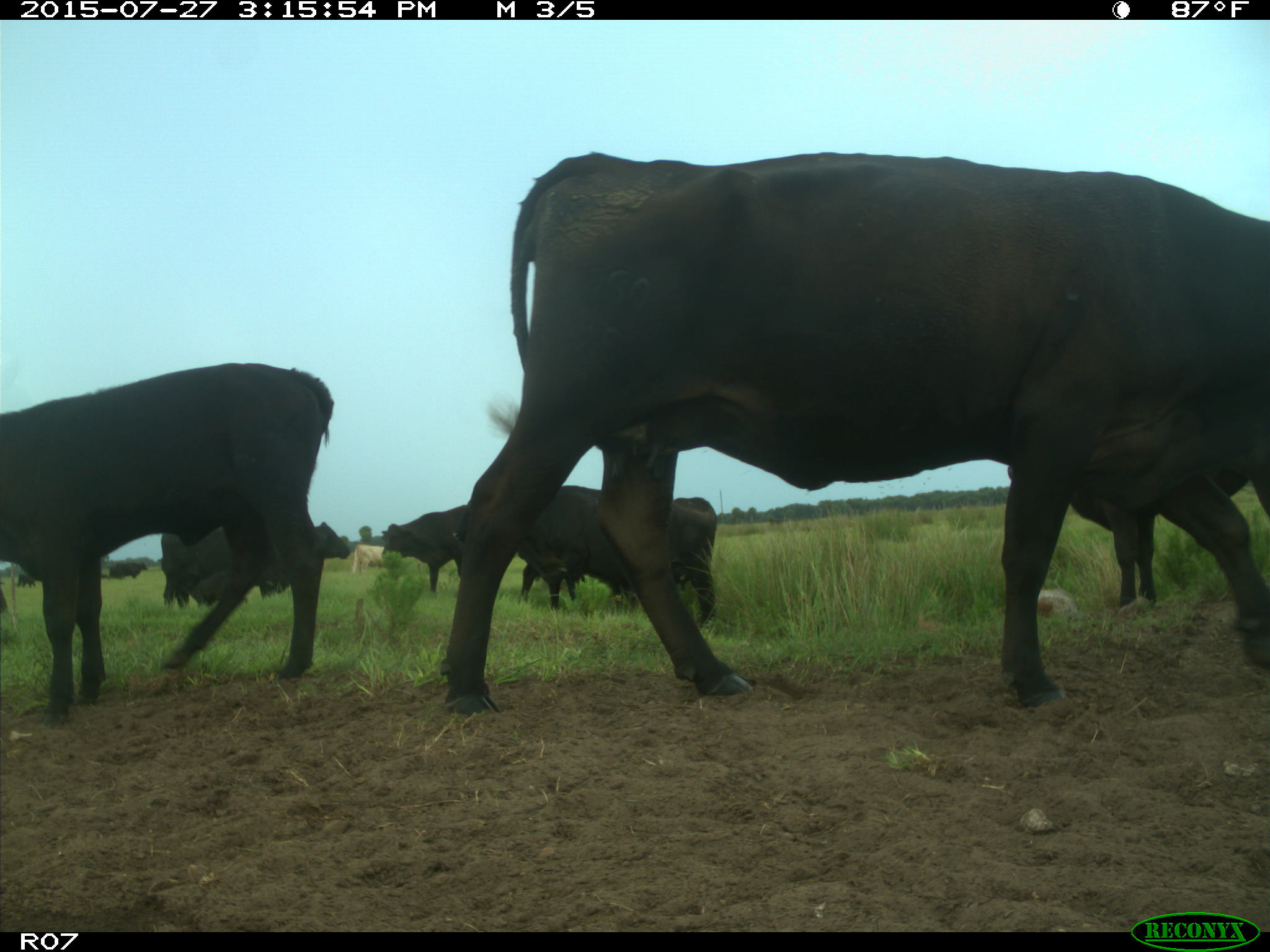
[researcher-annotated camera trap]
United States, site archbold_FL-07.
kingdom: Animalia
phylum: Chordata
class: Mammalia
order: Artiodactyla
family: Bovidae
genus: Bos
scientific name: Bos taurus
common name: domestic cow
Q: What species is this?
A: Bos taurus (domestic cow).